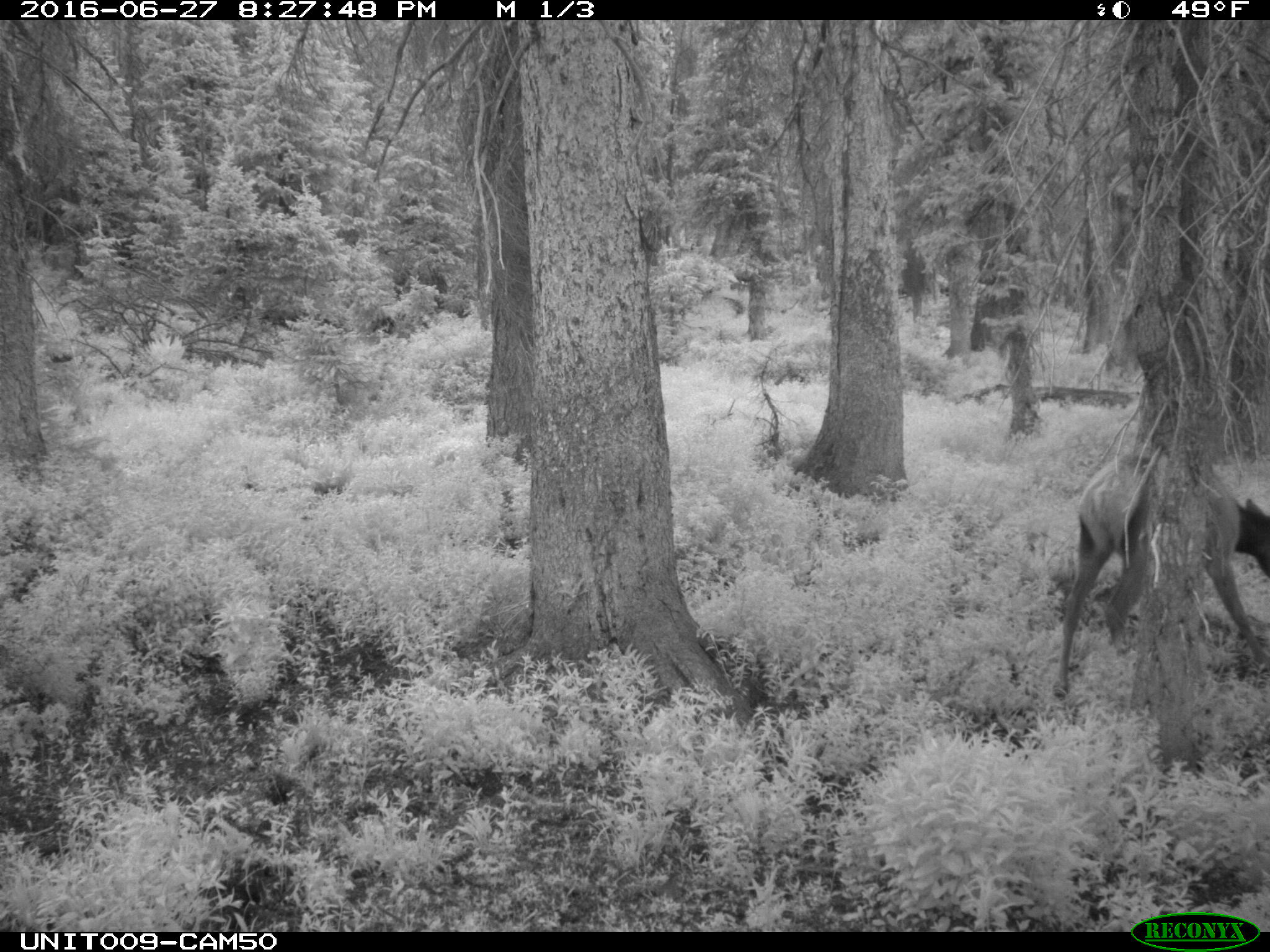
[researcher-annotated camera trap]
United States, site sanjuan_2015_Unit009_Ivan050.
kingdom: Animalia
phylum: Chordata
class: Mammalia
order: Artiodactyla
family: Cervidae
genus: Cervus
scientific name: Cervus elaphus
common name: red deer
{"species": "Cervus elaphus (red deer)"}